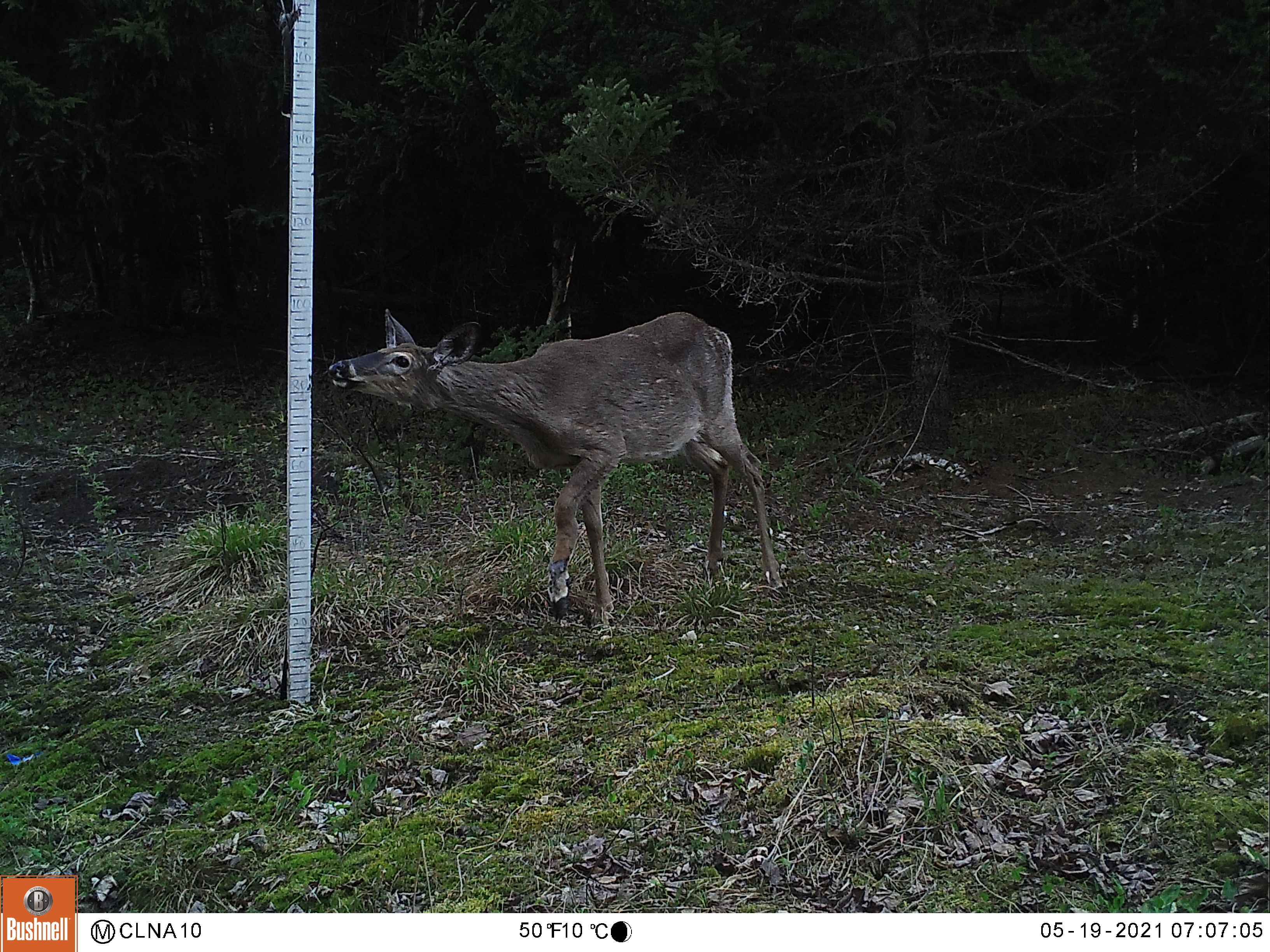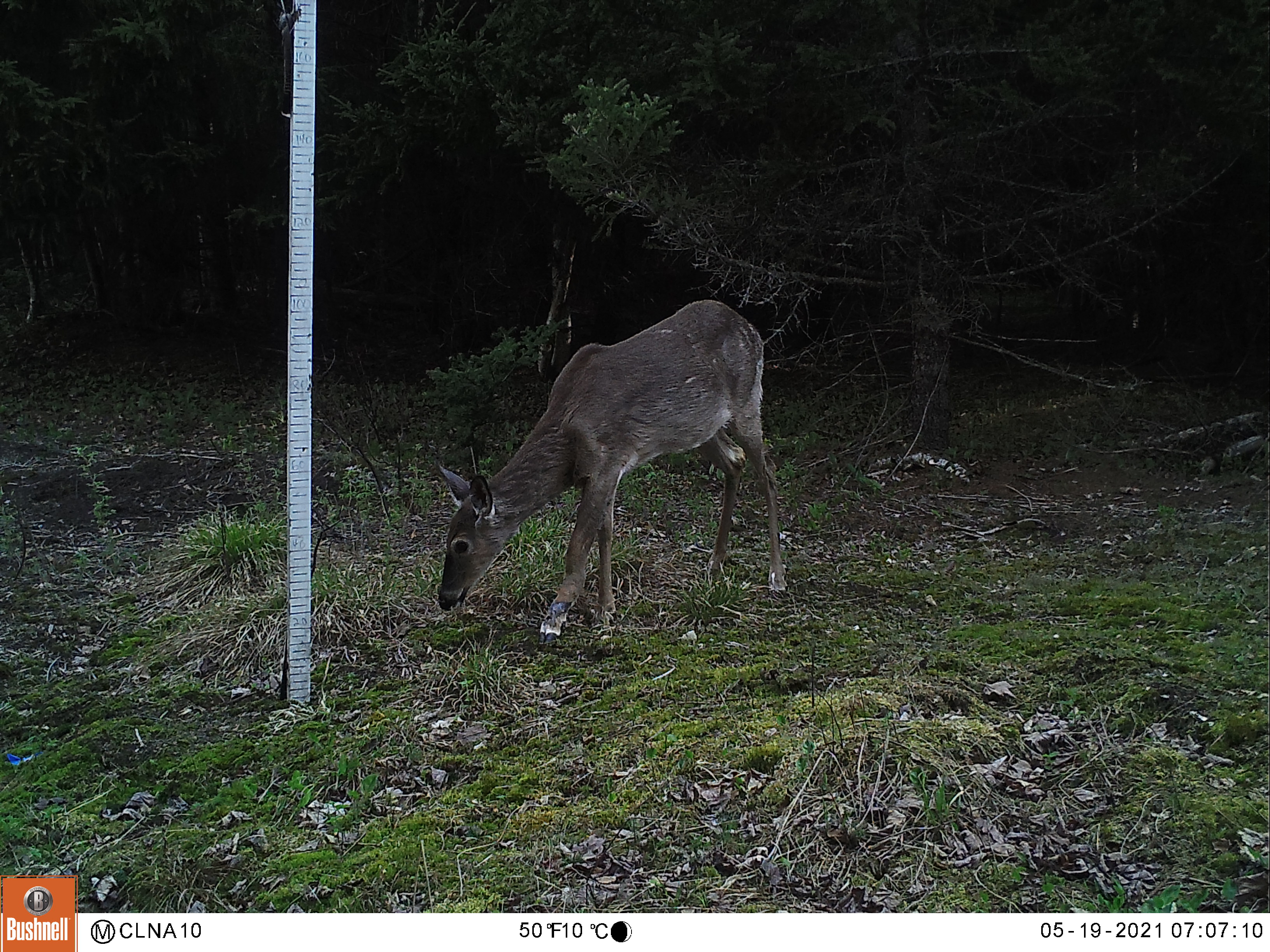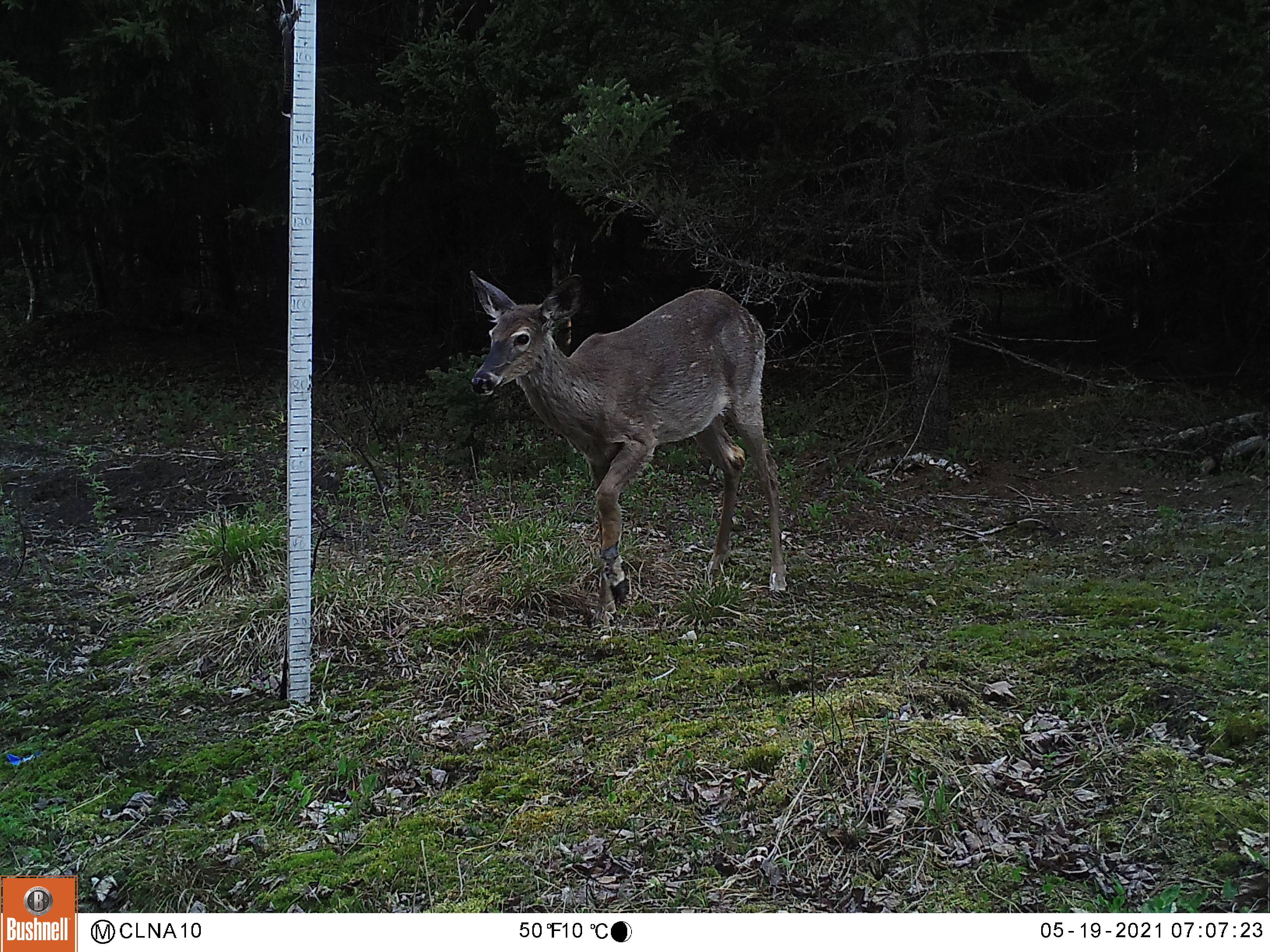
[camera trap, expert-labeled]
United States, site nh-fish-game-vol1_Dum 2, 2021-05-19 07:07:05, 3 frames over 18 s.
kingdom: Animalia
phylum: Chordata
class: Mammalia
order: Artiodactyla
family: Cervidae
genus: Odocoileus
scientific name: Odocoileus virginianus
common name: white-tailed deer